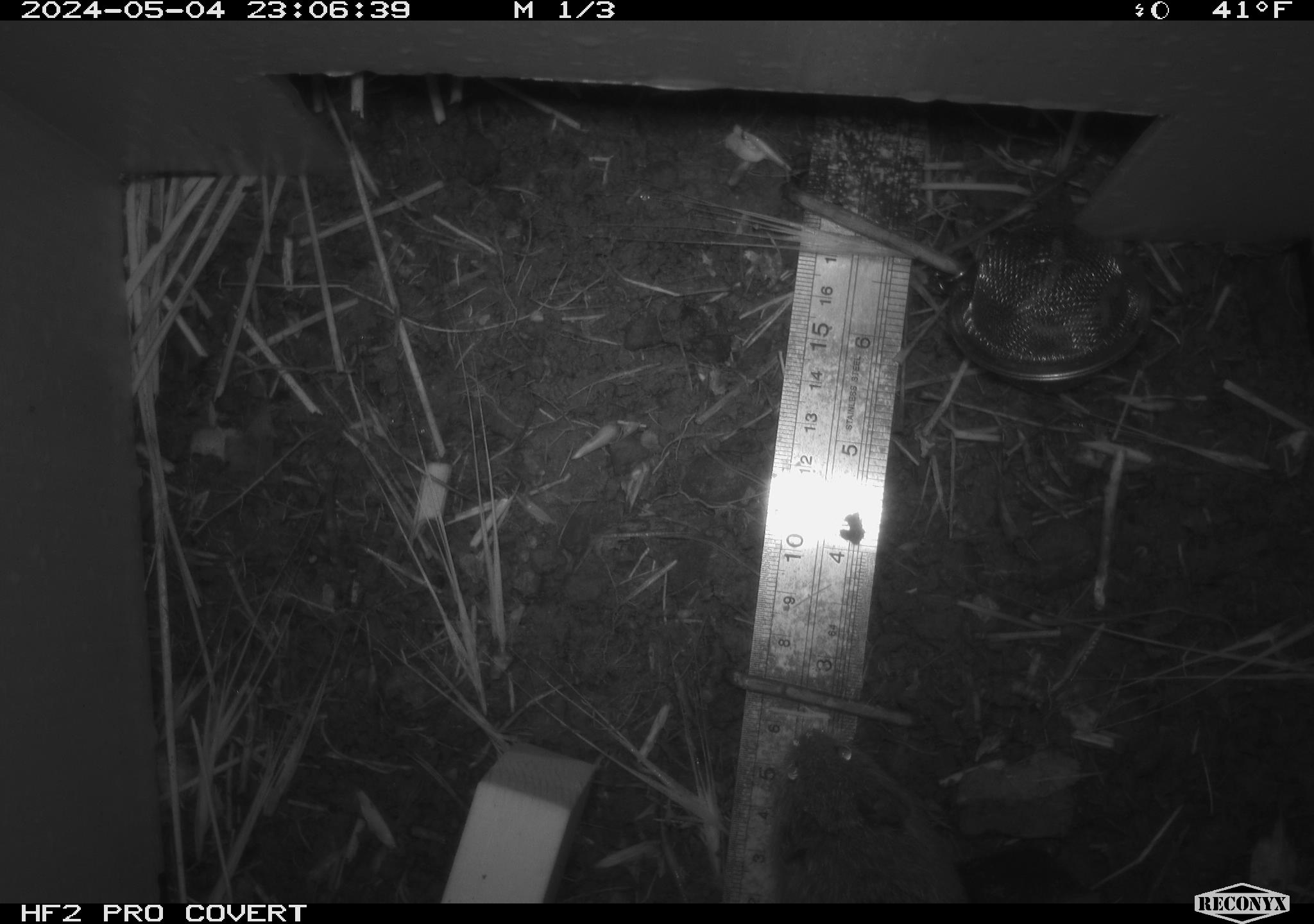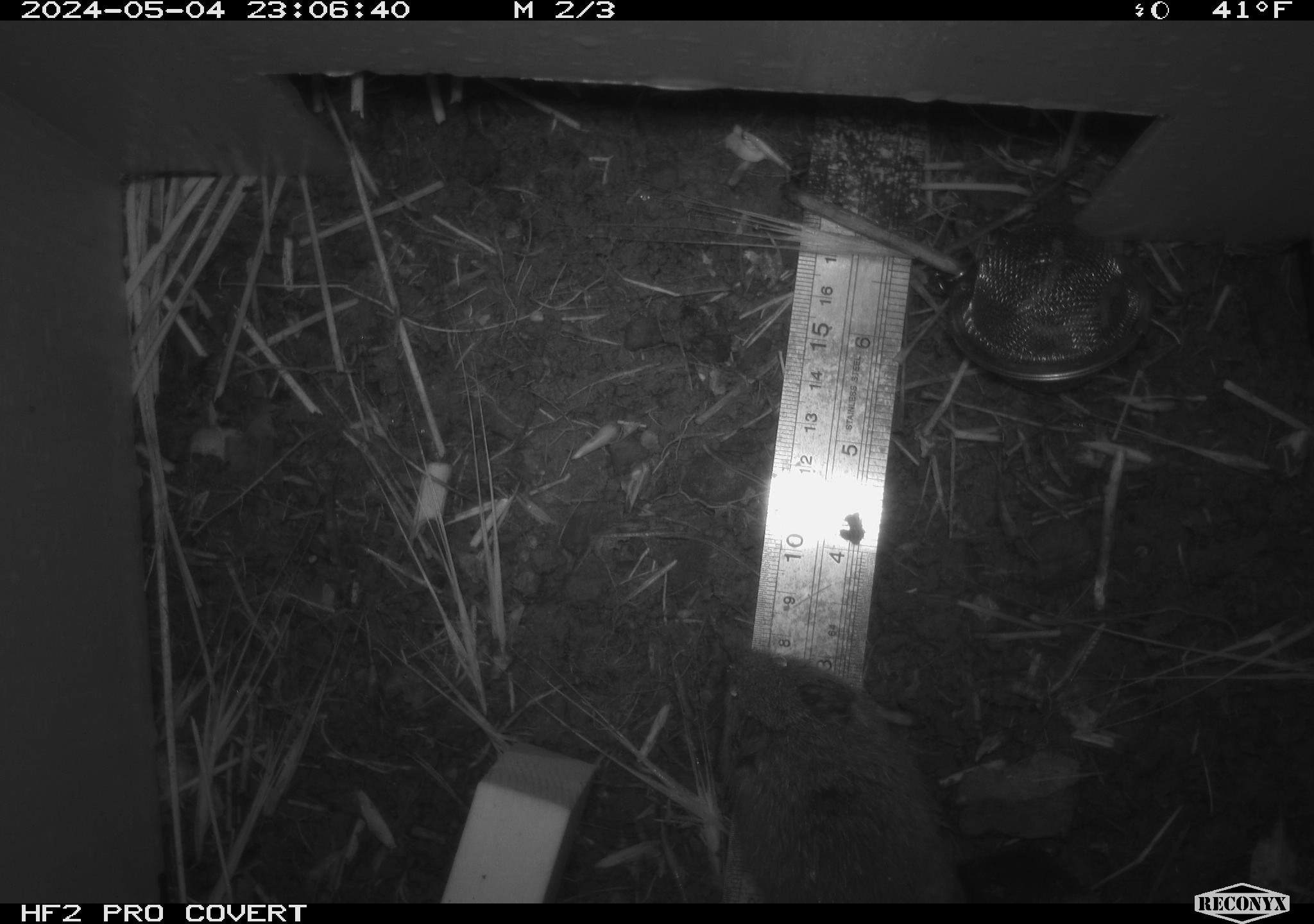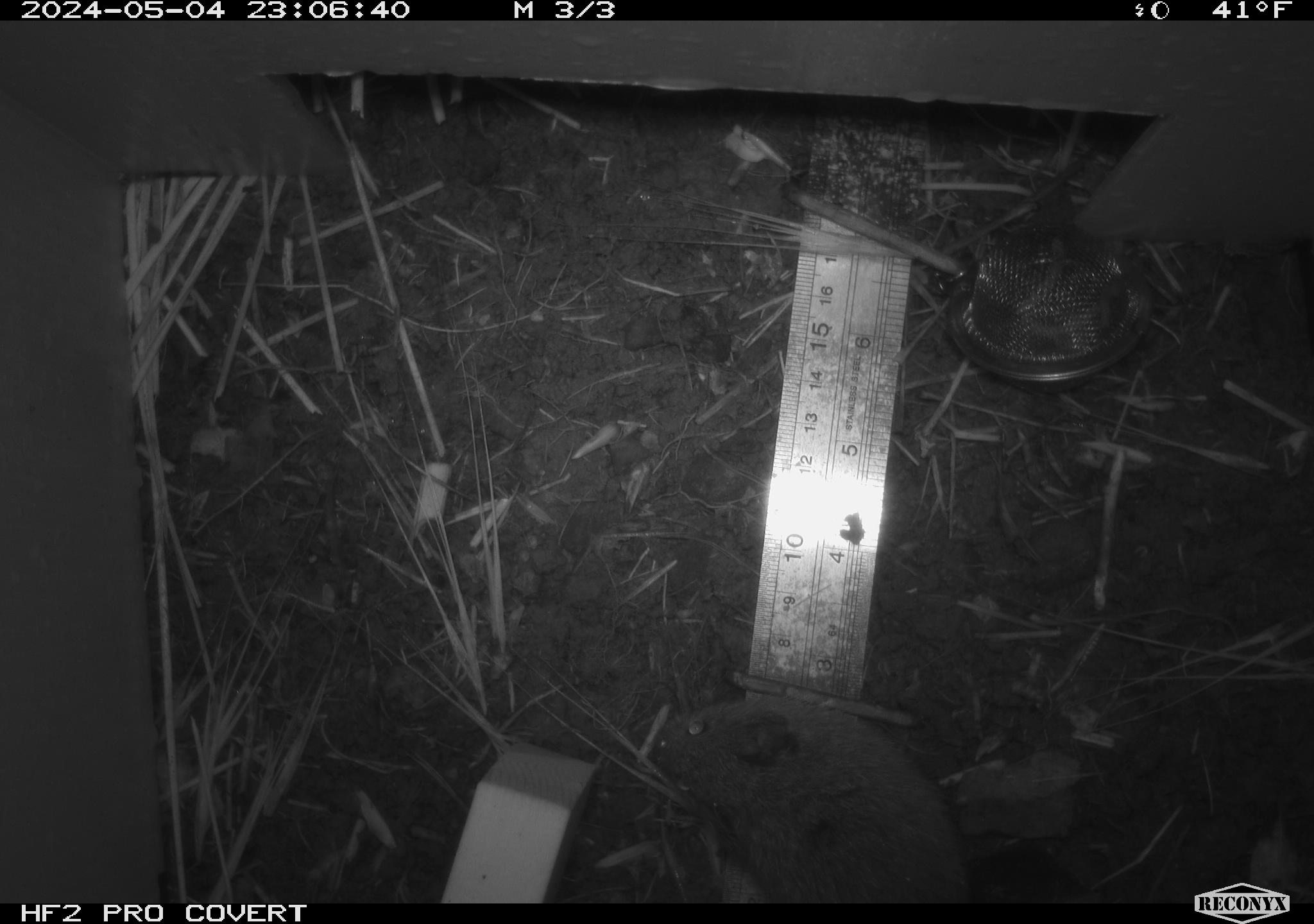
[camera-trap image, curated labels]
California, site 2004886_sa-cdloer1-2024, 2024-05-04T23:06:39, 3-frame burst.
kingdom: Animalia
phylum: Chordata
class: Mammalia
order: Rodentia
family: Cricetidae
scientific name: Arvicolinae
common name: voles, lemmings, and muskrats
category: arvicolinae subfamily